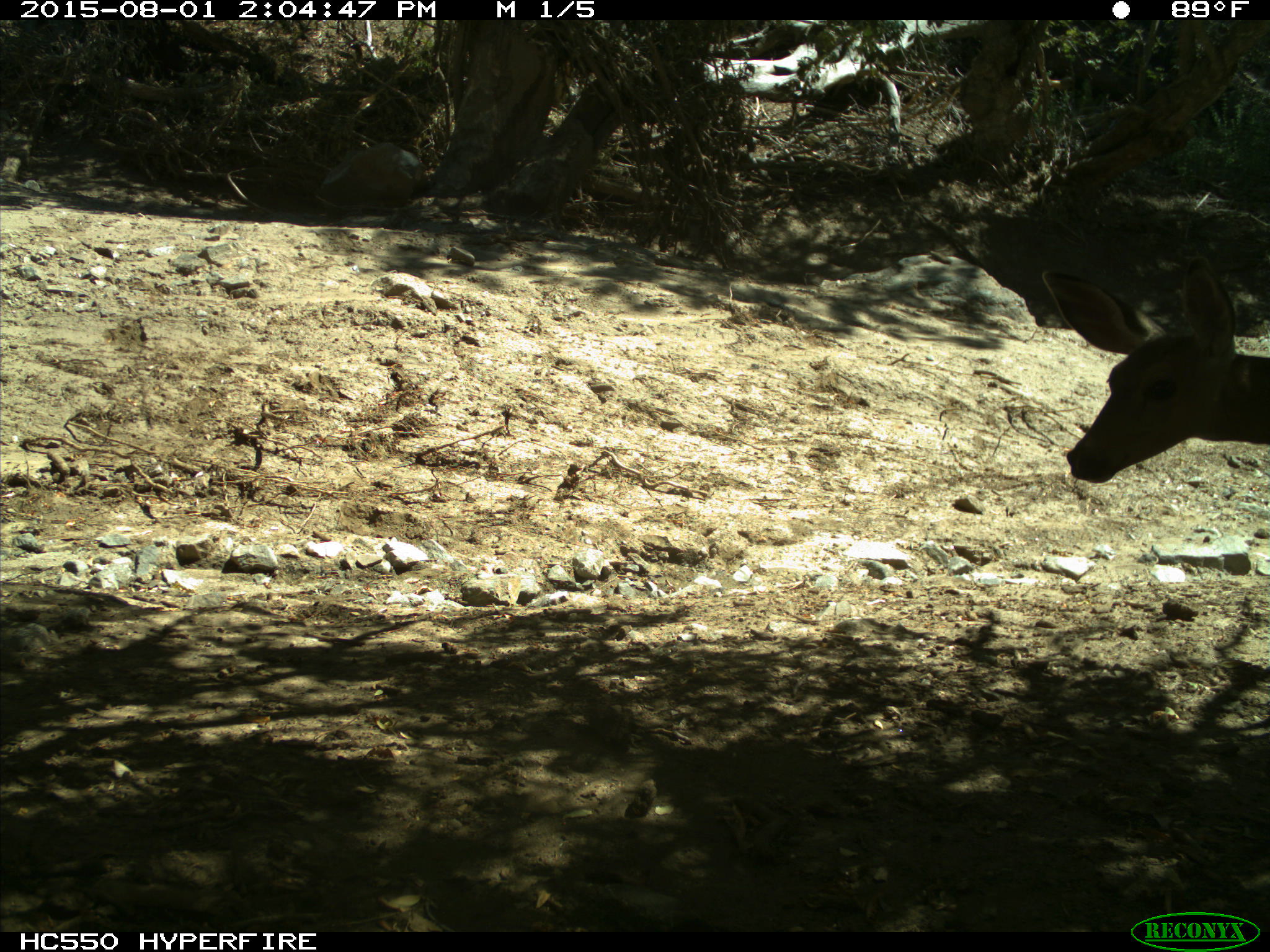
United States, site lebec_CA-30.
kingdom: Animalia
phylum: Chordata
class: Mammalia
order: Artiodactyla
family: Cervidae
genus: Odocoileus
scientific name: Odocoileus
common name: deer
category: unidentified deer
Unidentified deer (deer) (Odocoileus).